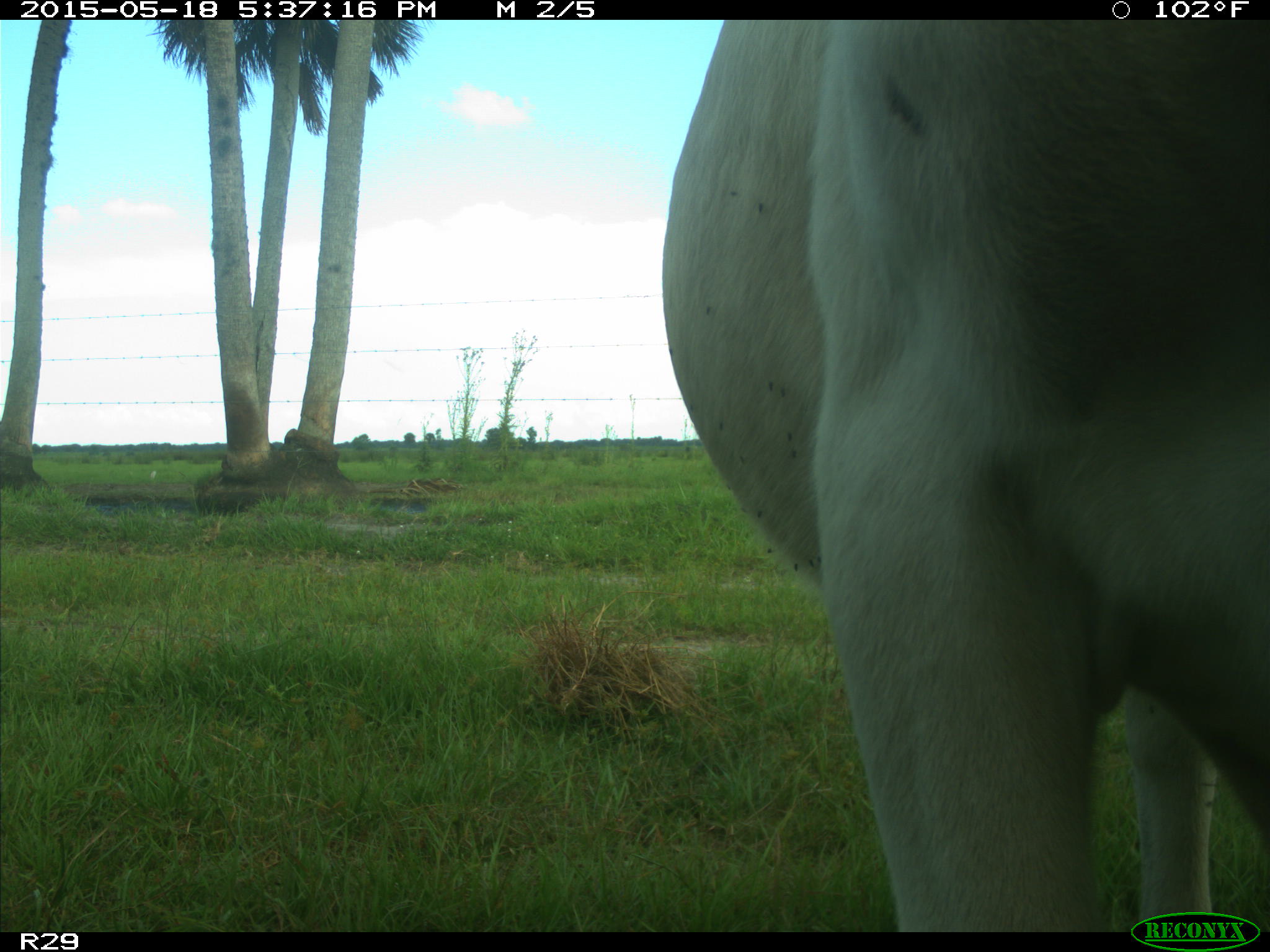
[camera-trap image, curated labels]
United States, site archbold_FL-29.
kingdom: Animalia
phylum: Chordata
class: Mammalia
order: Artiodactyla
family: Bovidae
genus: Bos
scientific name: Bos taurus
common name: domestic cow